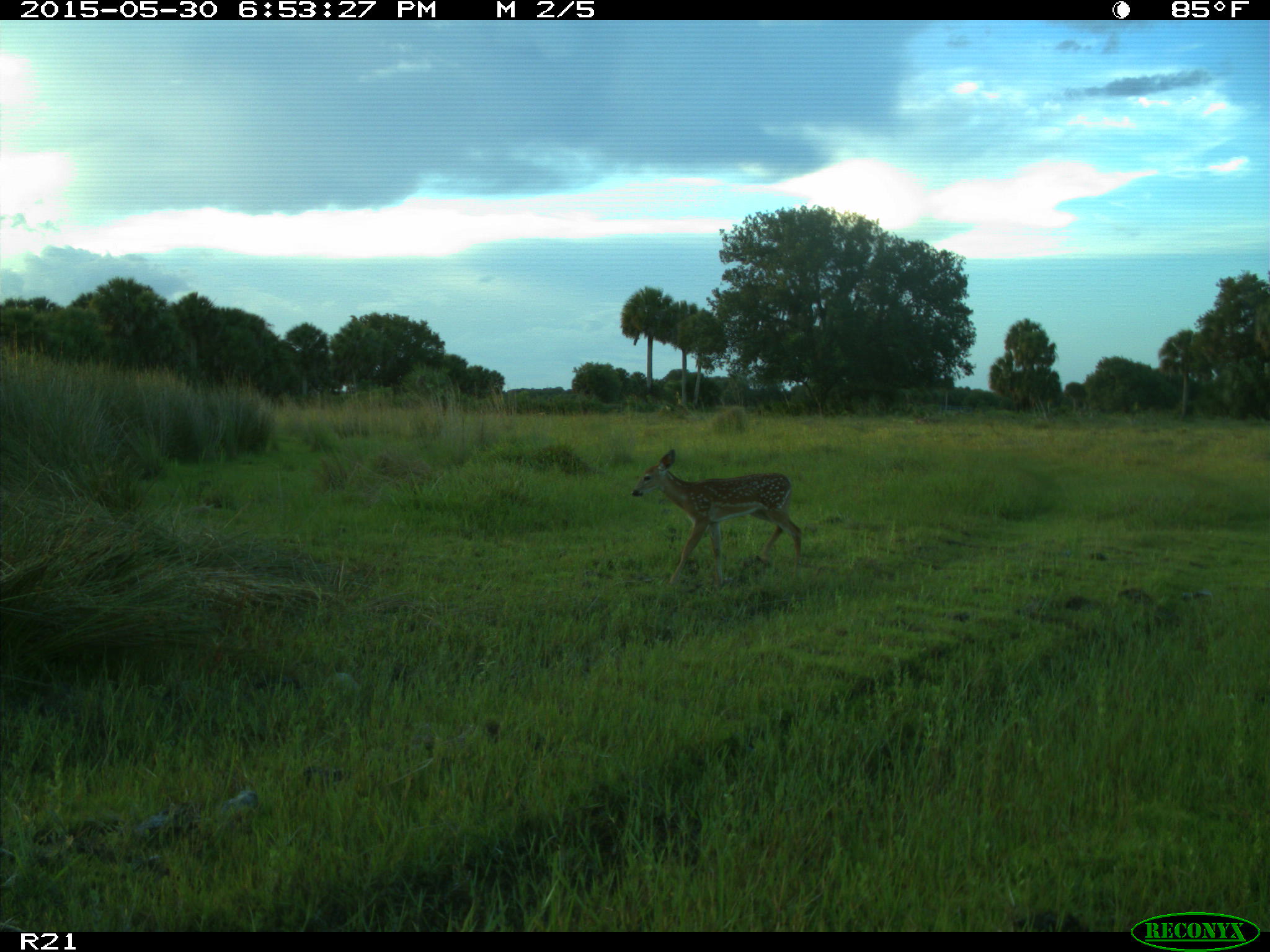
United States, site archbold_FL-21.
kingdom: Animalia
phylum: Chordata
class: Mammalia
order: Artiodactyla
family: Cervidae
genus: Odocoileus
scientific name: Odocoileus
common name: deer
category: unidentified deer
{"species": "unidentified deer (deer) (Odocoileus)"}